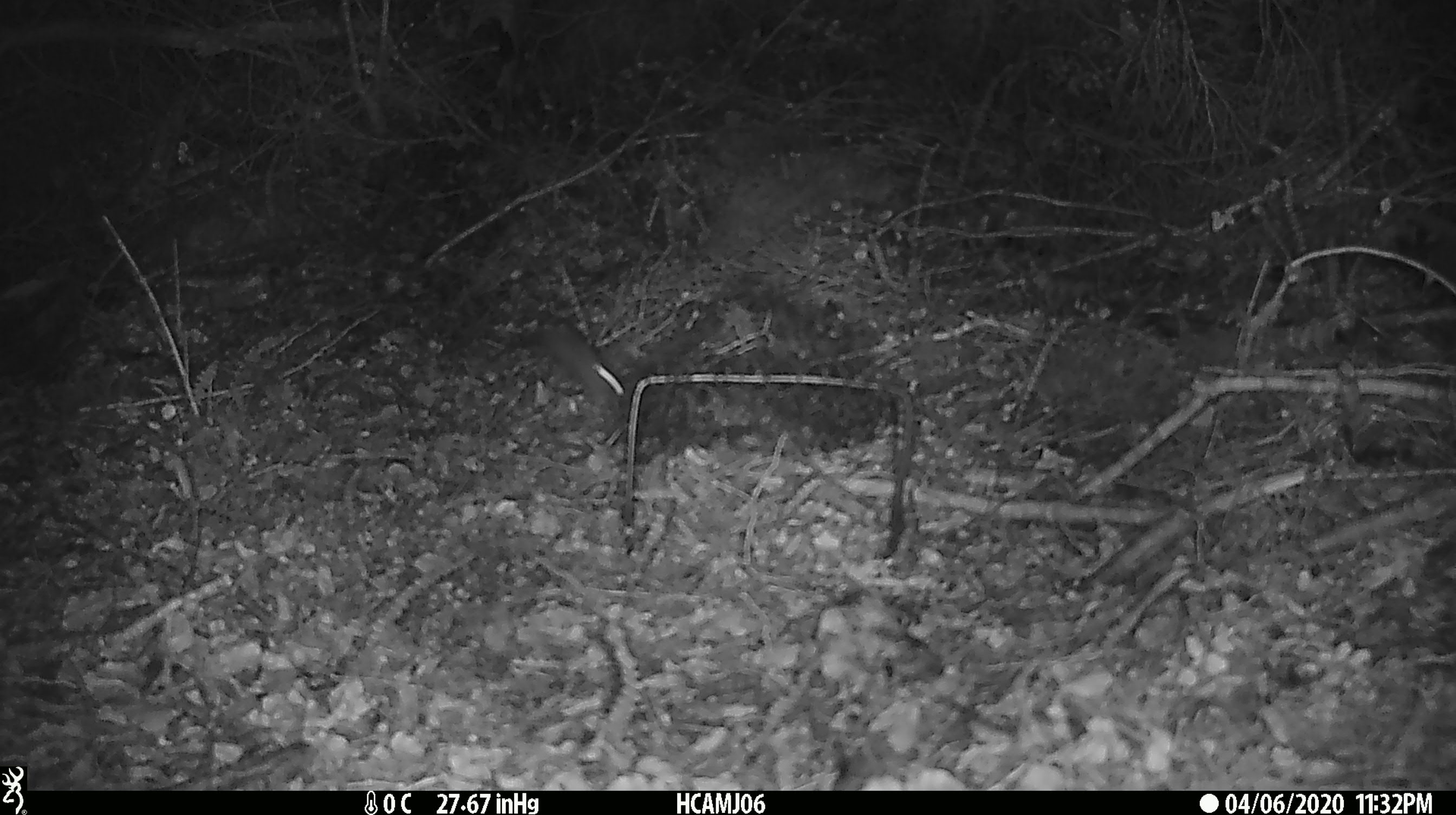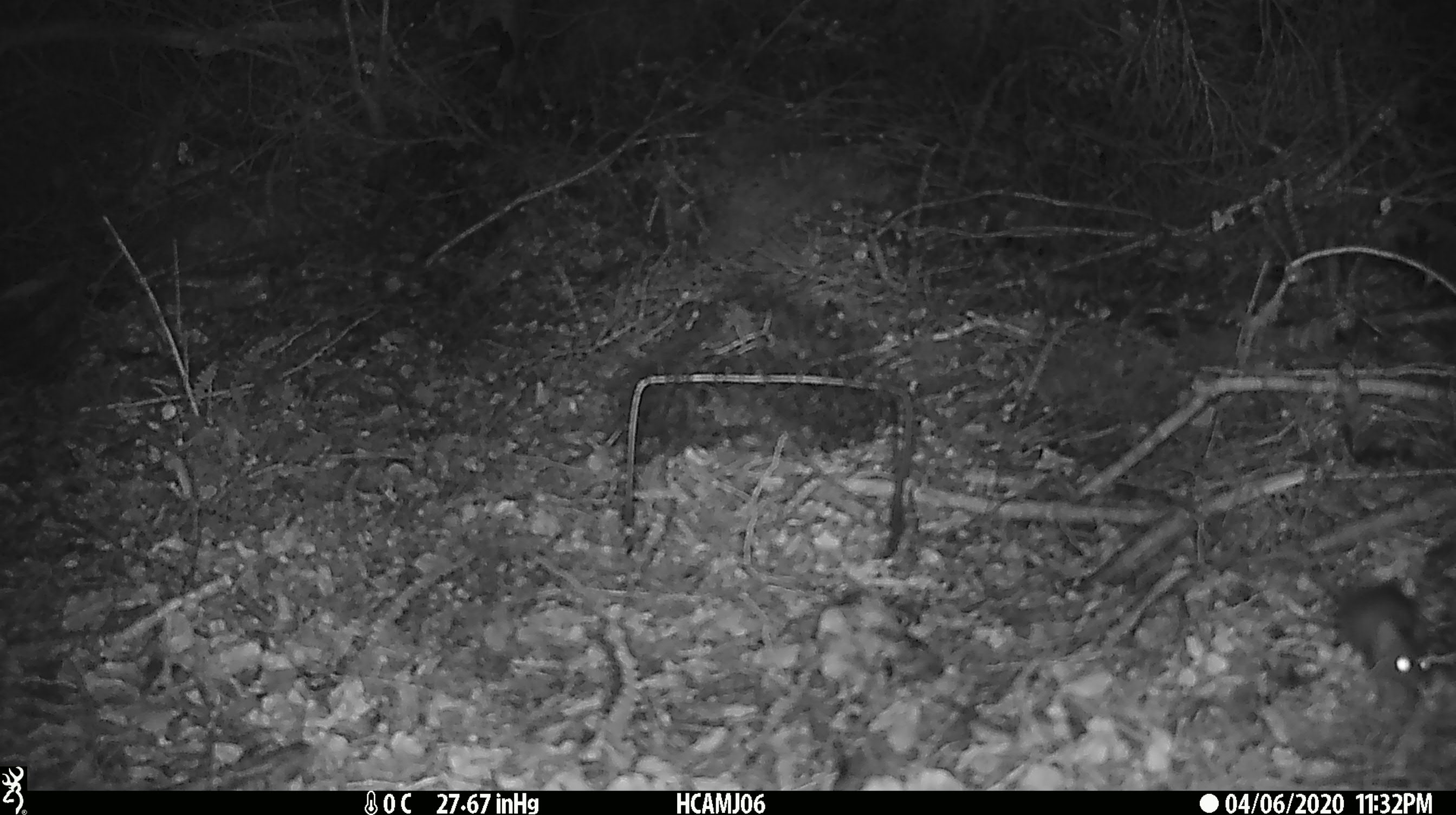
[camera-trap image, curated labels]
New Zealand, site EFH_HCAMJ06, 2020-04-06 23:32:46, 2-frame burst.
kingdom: Animalia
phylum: Chordata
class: Mammalia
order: Rodentia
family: Muridae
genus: Mus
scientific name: Mus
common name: mouse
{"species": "mouse (Mus)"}